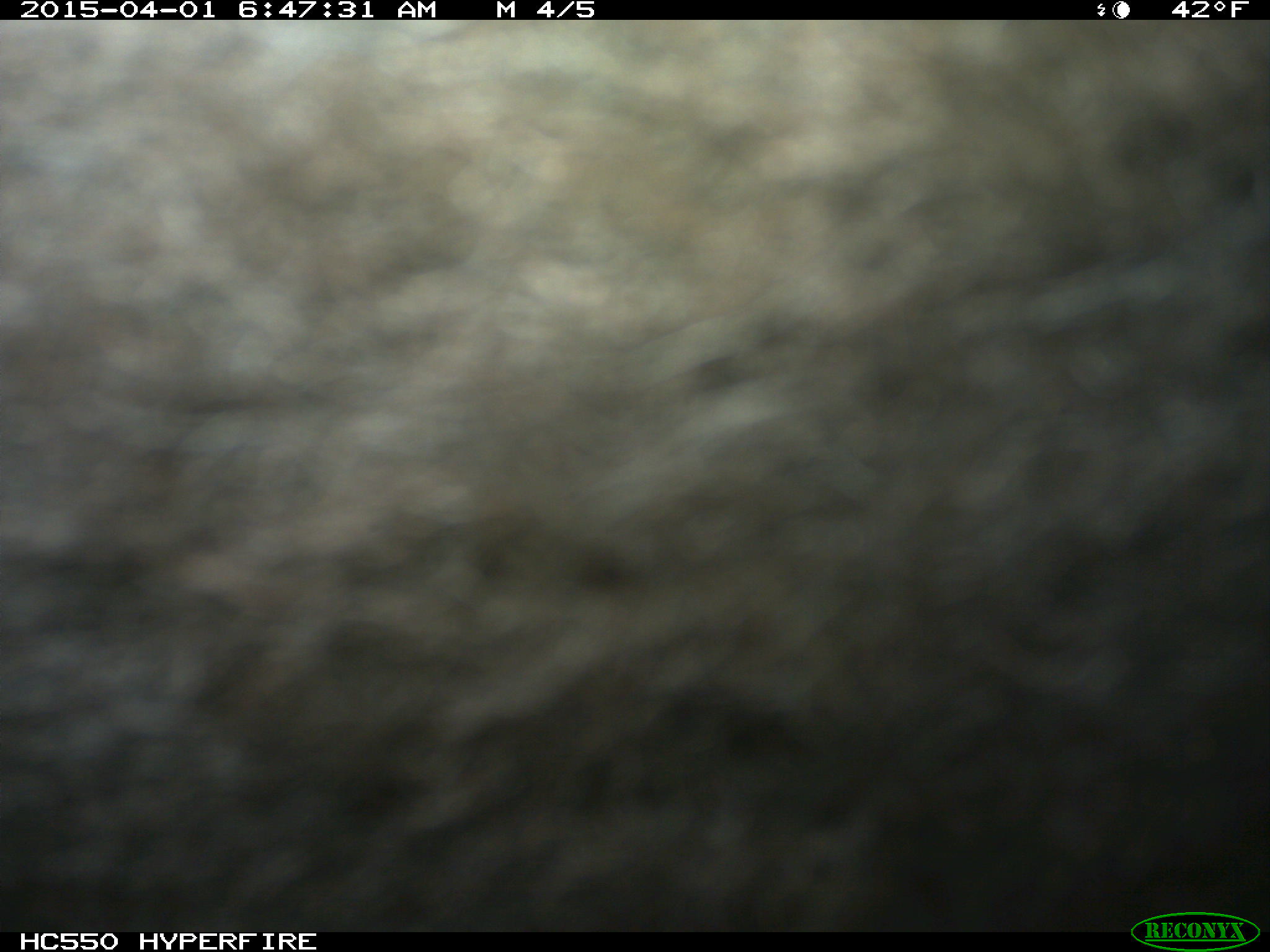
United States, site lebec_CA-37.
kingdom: Animalia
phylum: Chordata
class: Mammalia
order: Artiodactyla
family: Bovidae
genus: Bos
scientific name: Bos taurus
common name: domestic cow